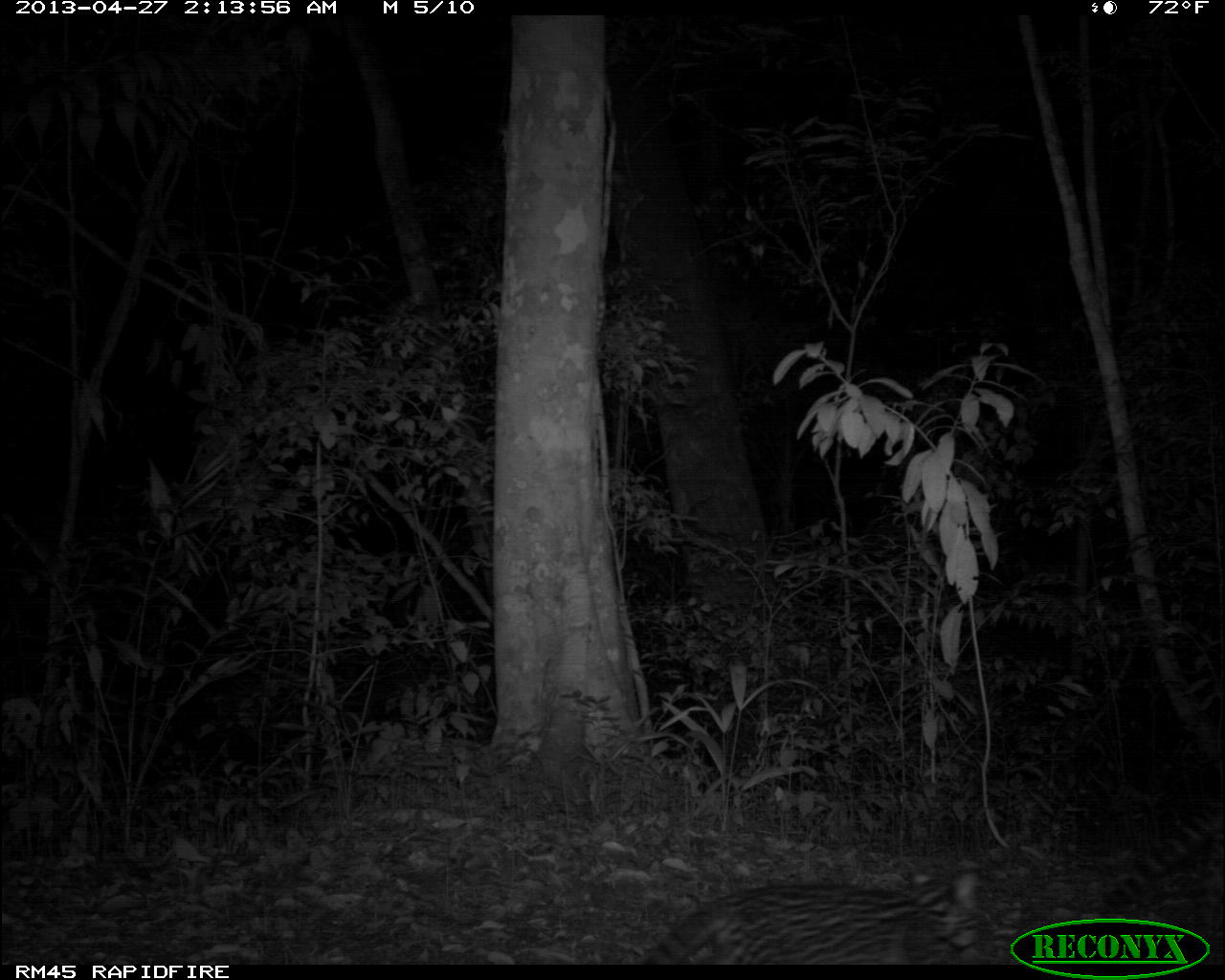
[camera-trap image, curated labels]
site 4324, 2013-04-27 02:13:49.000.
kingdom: Animalia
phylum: Chordata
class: Mammalia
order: Carnivora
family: Felidae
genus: Leopardus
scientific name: Leopardus pardalis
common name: ocelot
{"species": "Leopardus pardalis (ocelot)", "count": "1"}